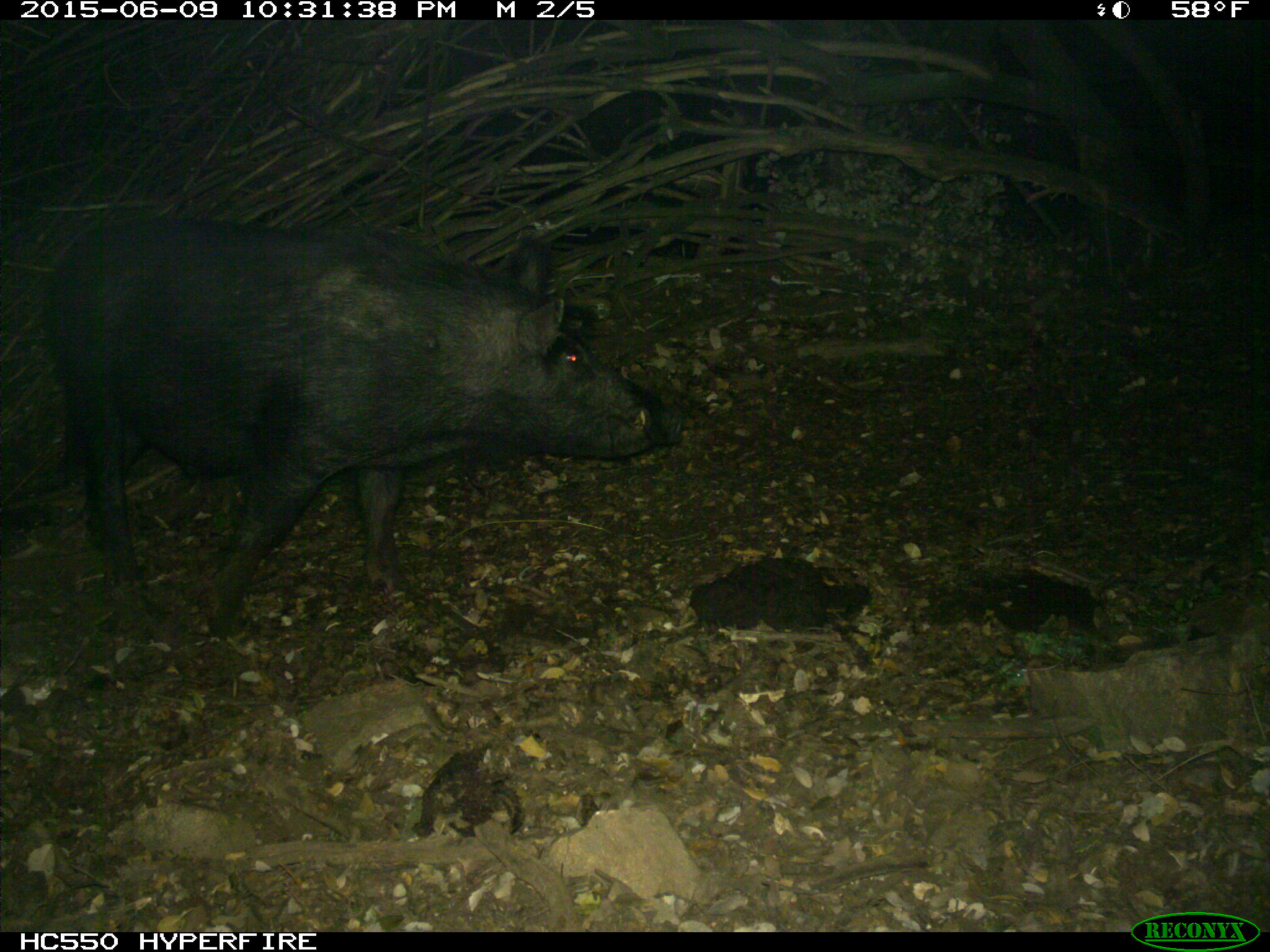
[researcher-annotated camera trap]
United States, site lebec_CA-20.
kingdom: Animalia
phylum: Chordata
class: Mammalia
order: Artiodactyla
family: Suidae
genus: Sus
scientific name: Sus scrofa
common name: wild boar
Sus scrofa (wild boar).